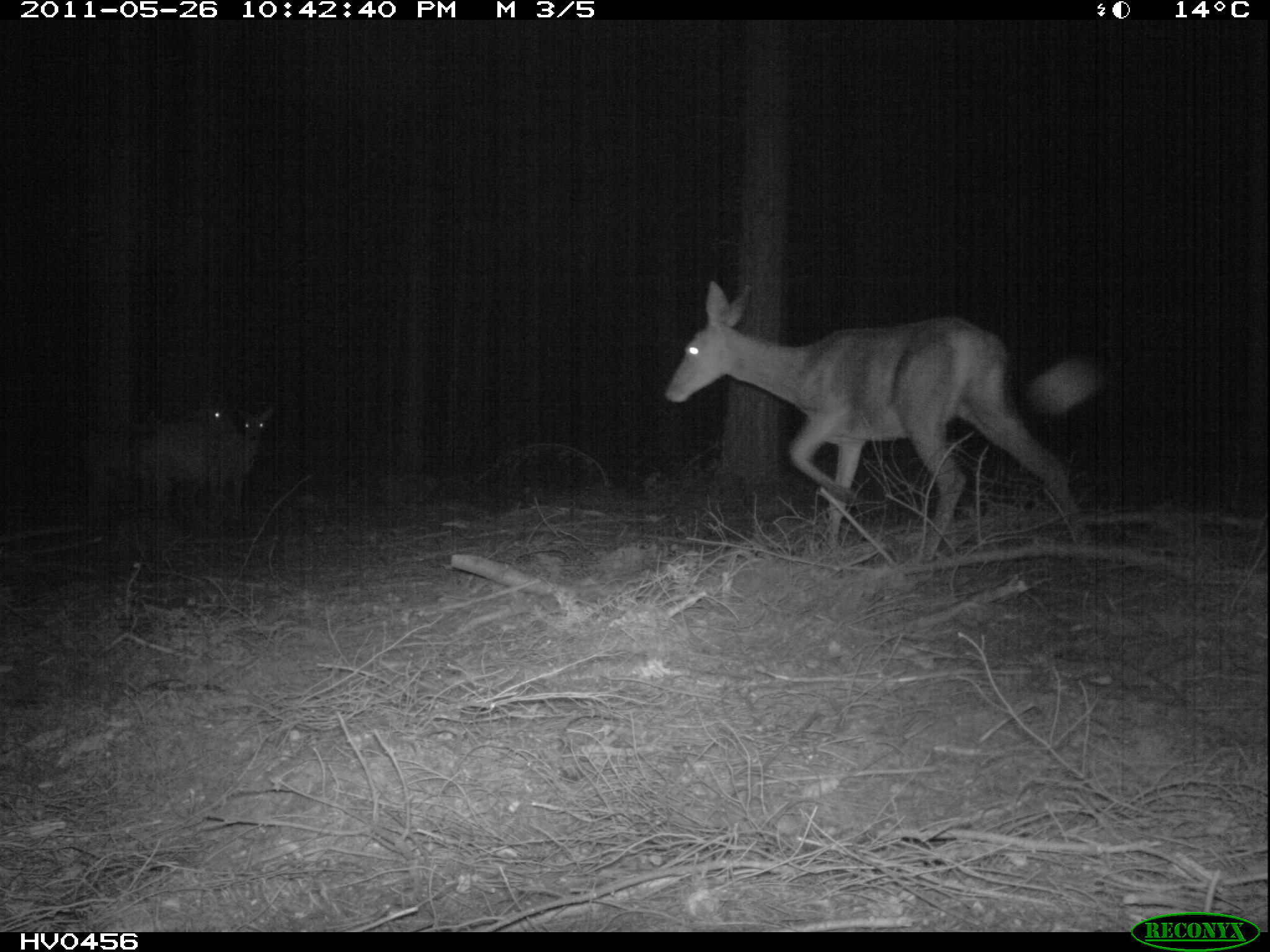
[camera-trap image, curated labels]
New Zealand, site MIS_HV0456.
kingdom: Animalia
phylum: Chordata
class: Mammalia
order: Artiodactyla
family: Cervidae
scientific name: Cervidae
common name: deer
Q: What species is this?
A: Deer (Cervidae).